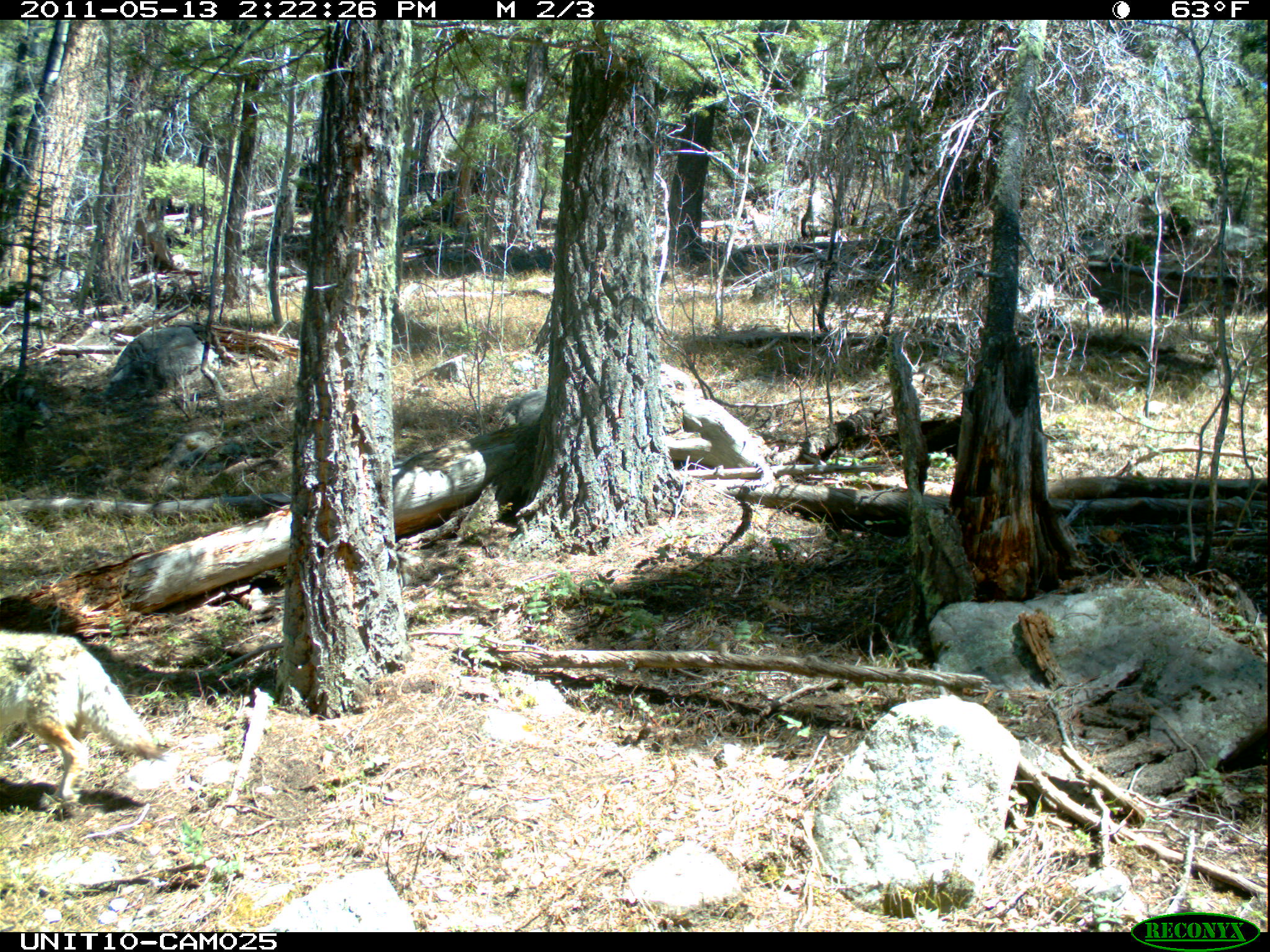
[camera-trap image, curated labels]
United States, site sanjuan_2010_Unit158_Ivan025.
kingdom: Animalia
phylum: Chordata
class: Mammalia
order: Carnivora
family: Canidae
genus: Canis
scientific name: Canis latrans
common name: coyote